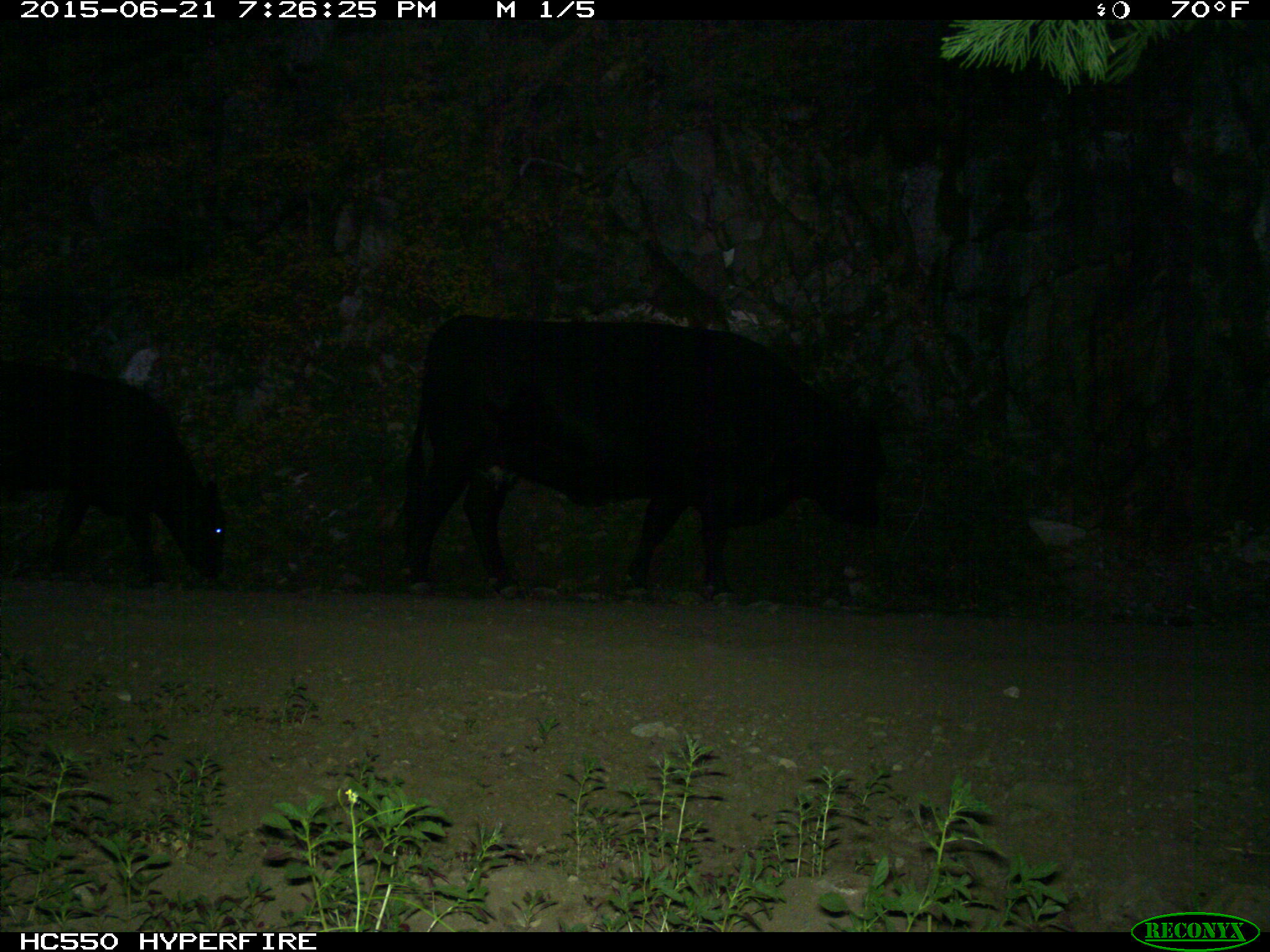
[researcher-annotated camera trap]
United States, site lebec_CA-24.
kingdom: Animalia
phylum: Chordata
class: Mammalia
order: Artiodactyla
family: Bovidae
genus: Bos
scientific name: Bos taurus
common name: domestic cow